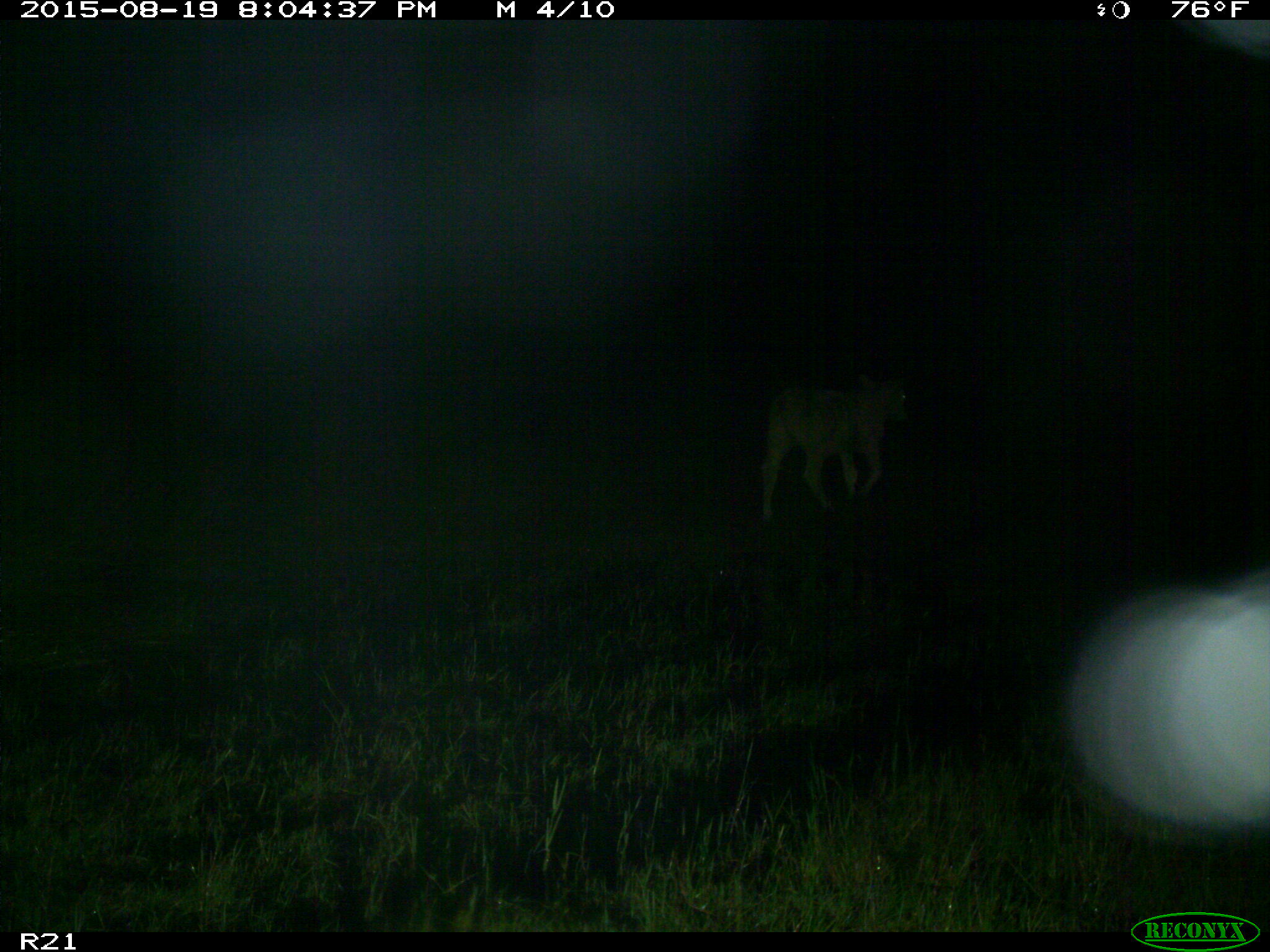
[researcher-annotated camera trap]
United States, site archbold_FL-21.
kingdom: Animalia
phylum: Chordata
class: Mammalia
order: Artiodactyla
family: Bovidae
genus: Bos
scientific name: Bos taurus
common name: domestic cow